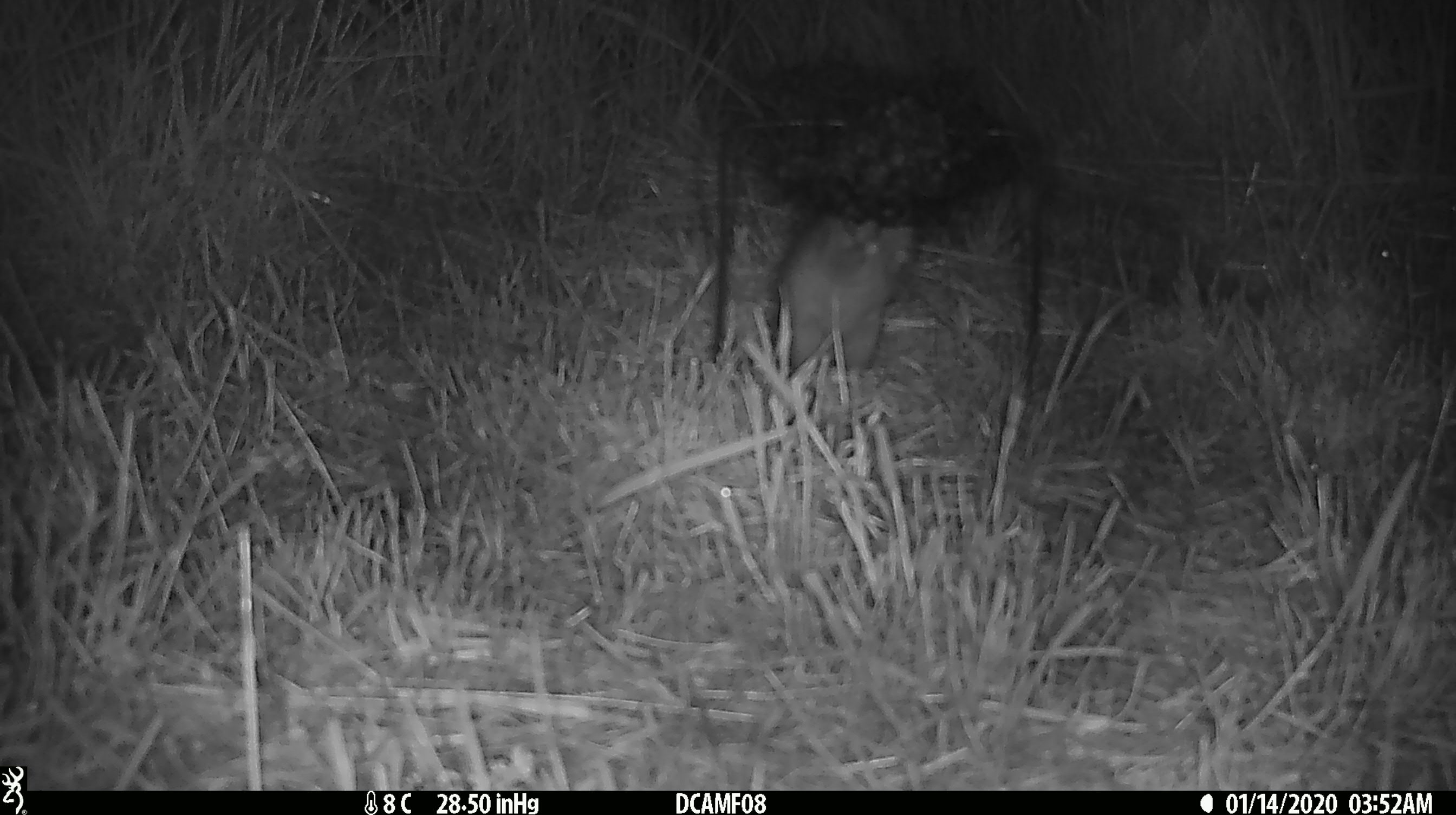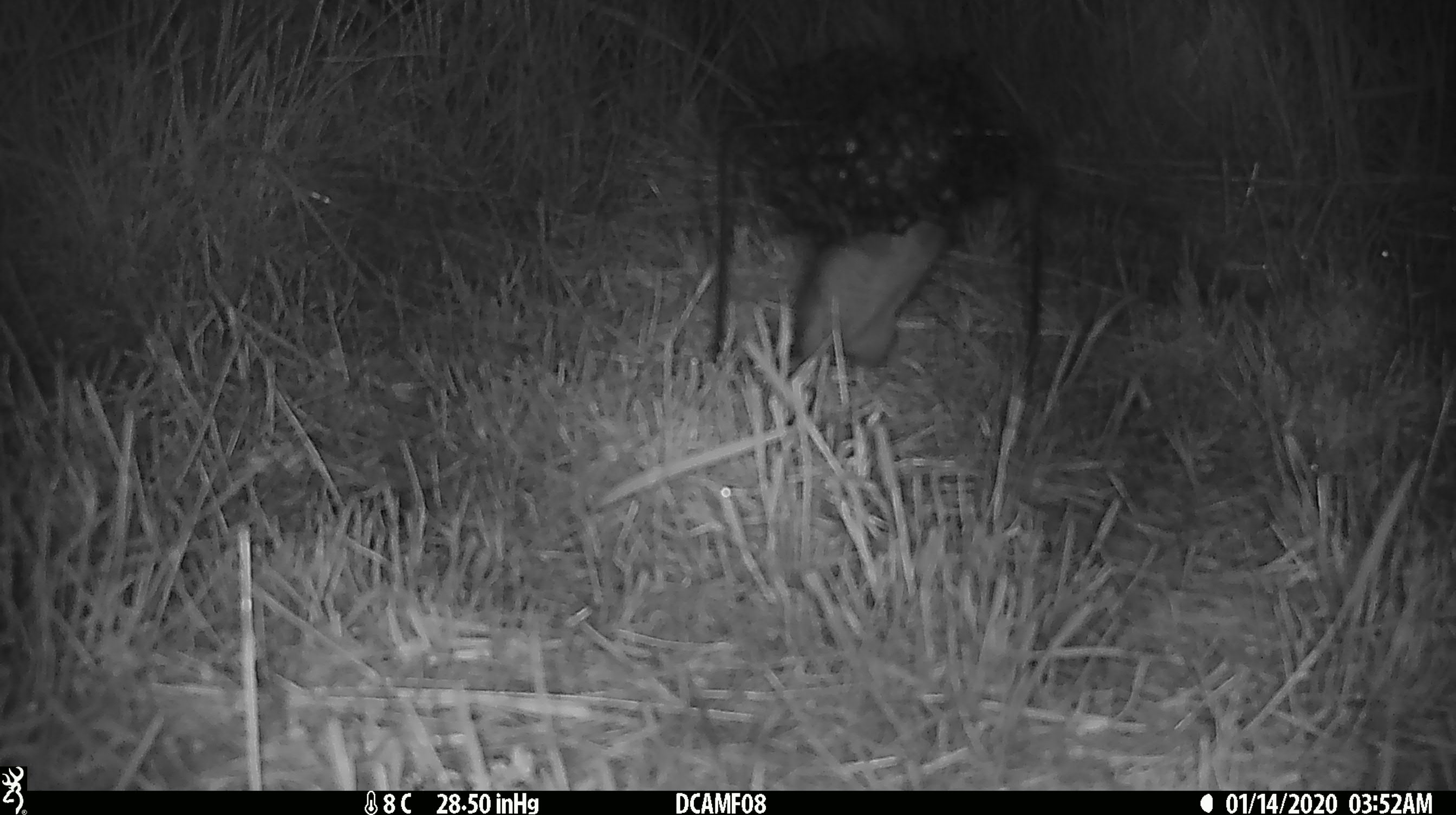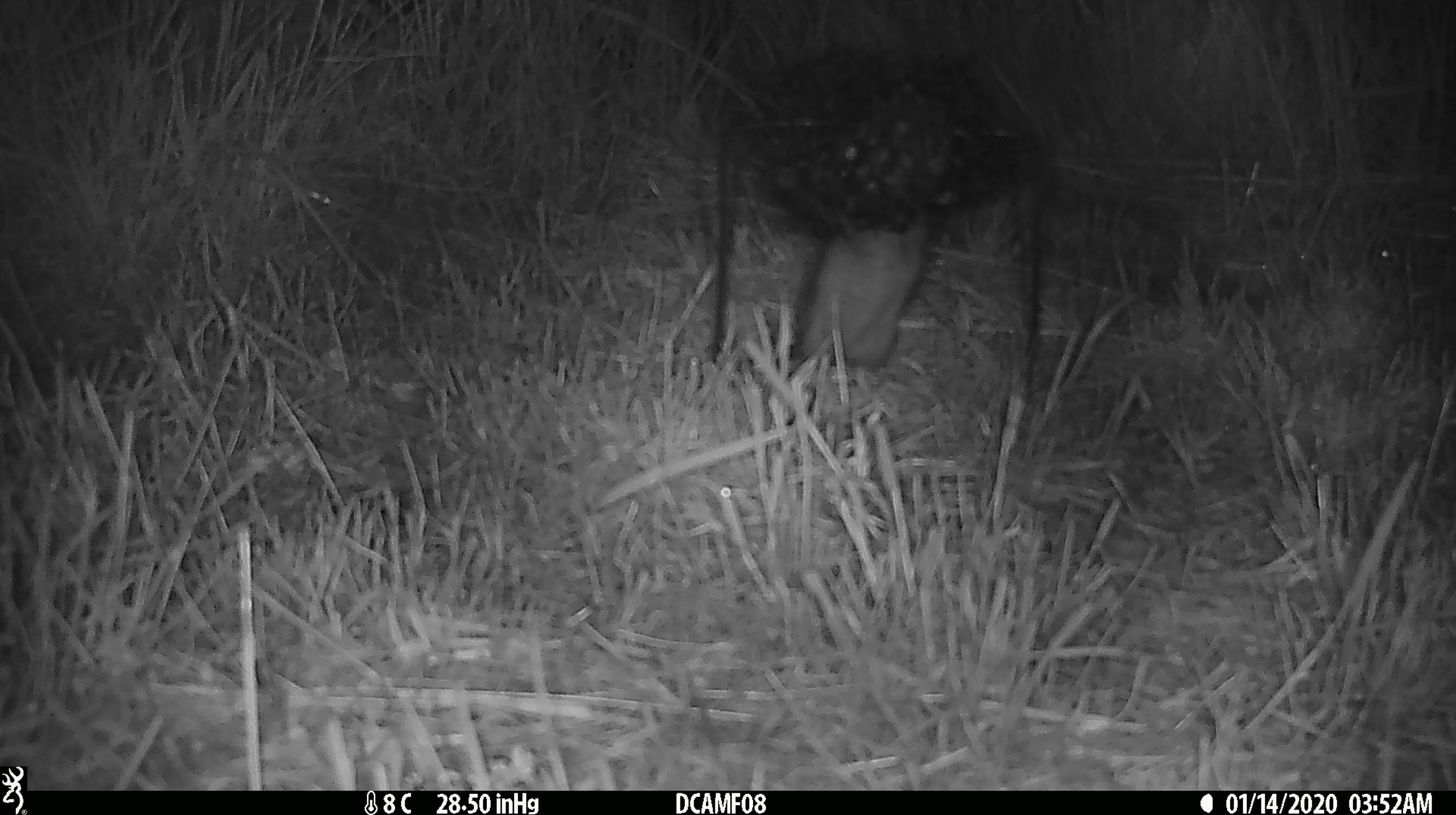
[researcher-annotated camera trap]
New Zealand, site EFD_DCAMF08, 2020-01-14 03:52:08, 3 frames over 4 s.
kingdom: Animalia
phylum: Chordata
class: Mammalia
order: Rodentia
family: Muridae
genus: Rattus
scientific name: Rattus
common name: rat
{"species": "rat (Rattus)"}